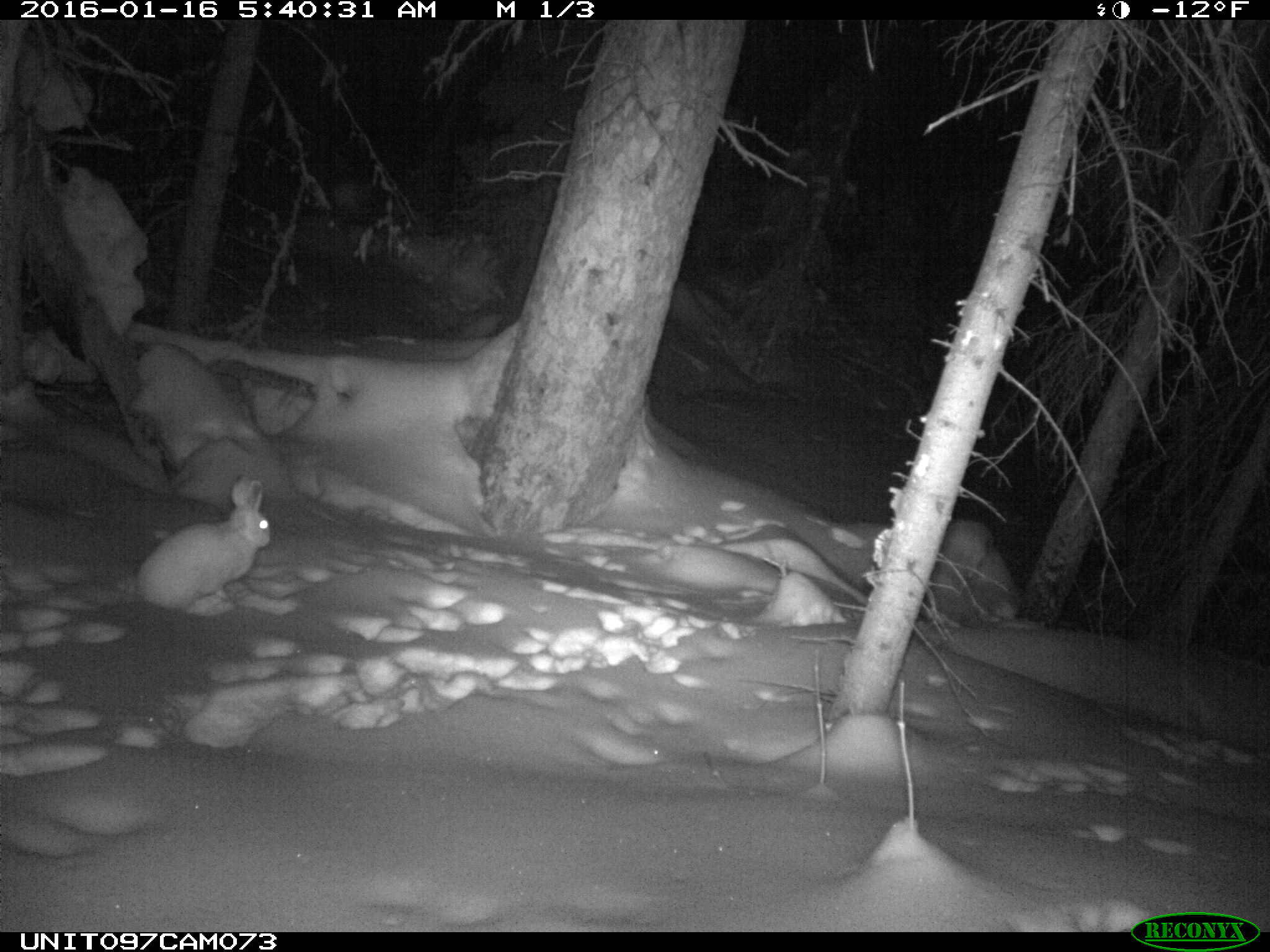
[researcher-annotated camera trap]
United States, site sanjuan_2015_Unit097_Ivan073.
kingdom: Animalia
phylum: Chordata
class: Mammalia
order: Lagomorpha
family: Leporidae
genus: Lepus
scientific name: Lepus americanus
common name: snowshoe hare